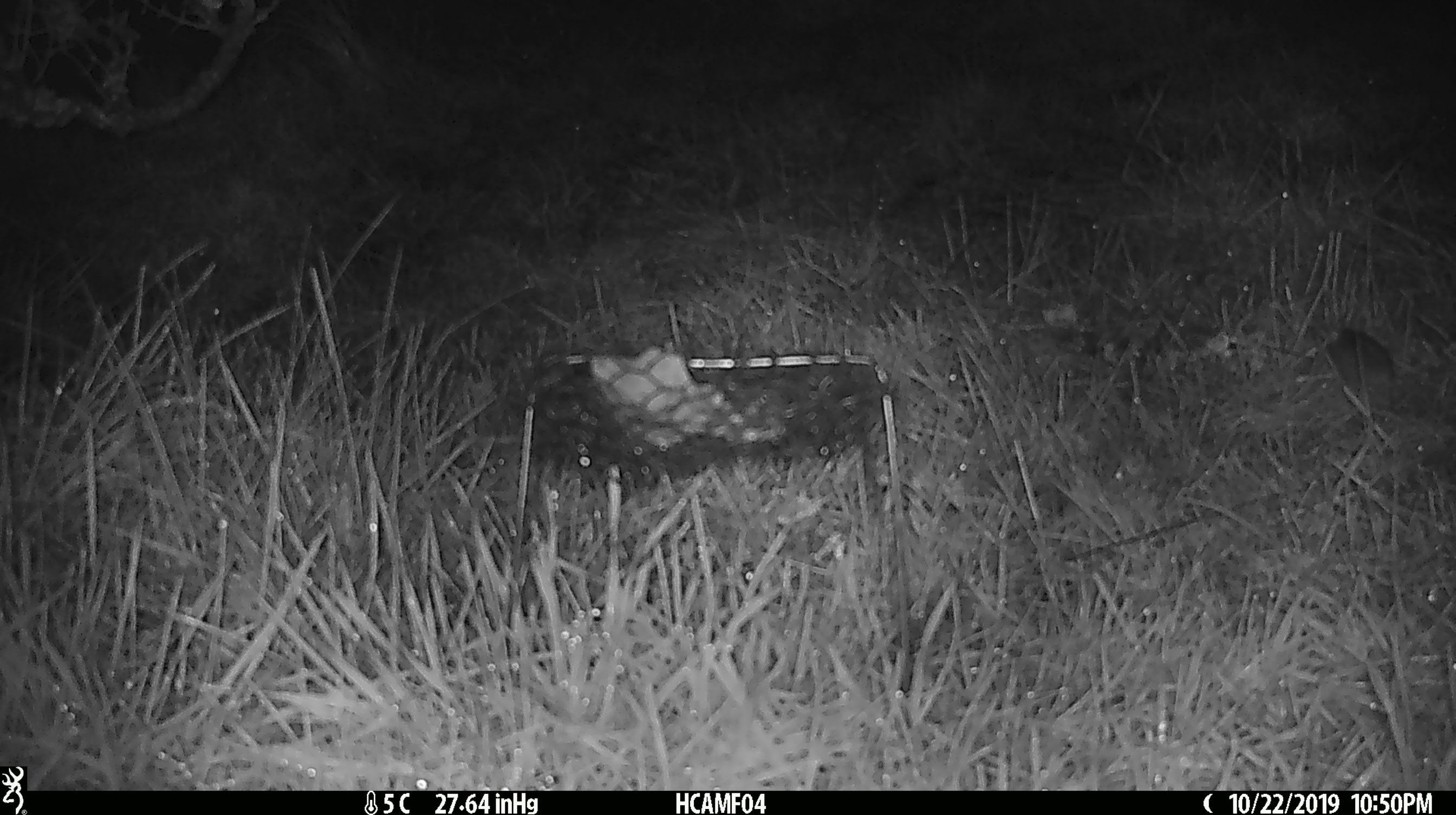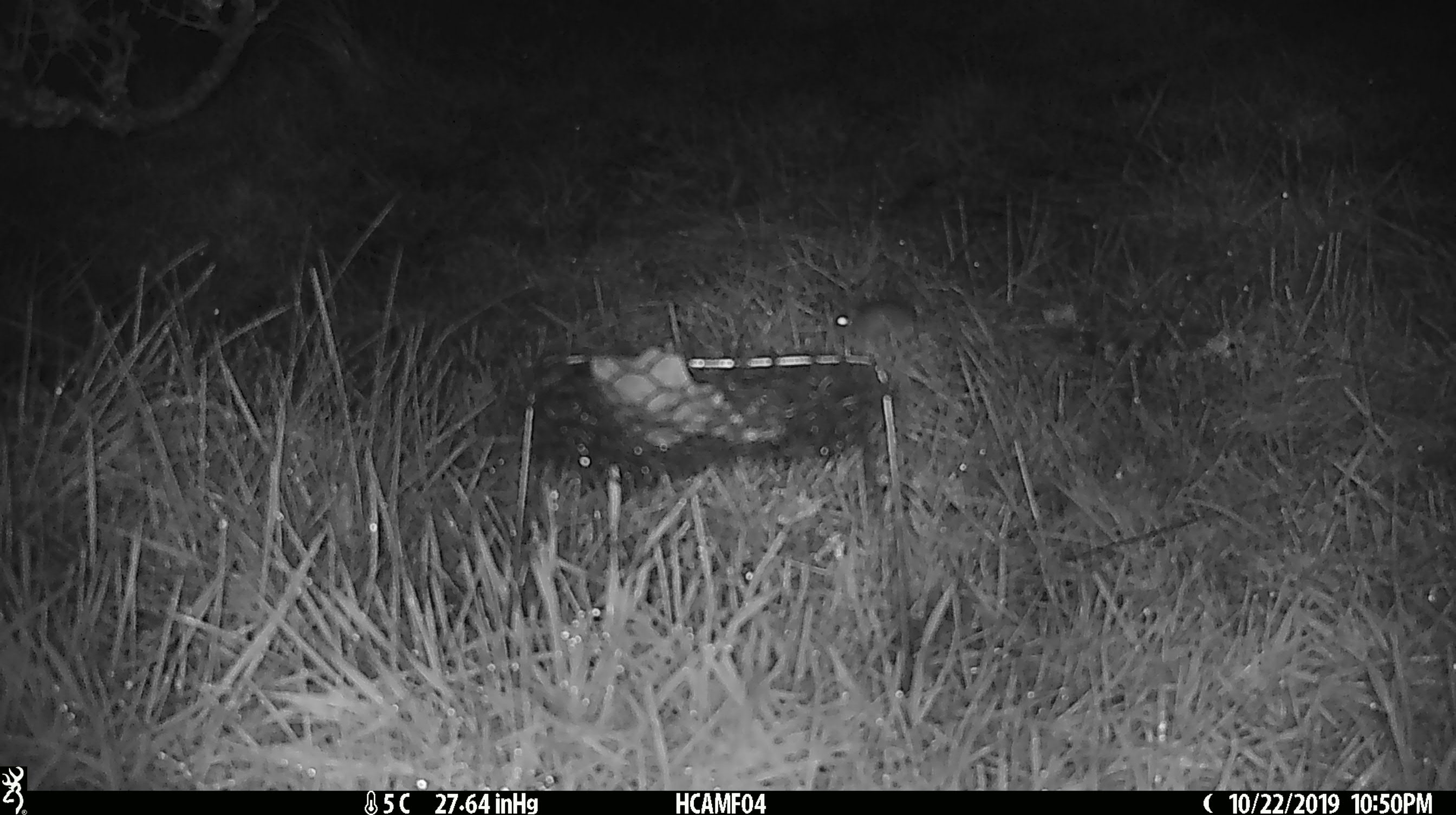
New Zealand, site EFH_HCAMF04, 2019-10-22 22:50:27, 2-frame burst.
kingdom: Animalia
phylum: Chordata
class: Mammalia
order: Rodentia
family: Muridae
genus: Mus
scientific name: Mus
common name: mouse